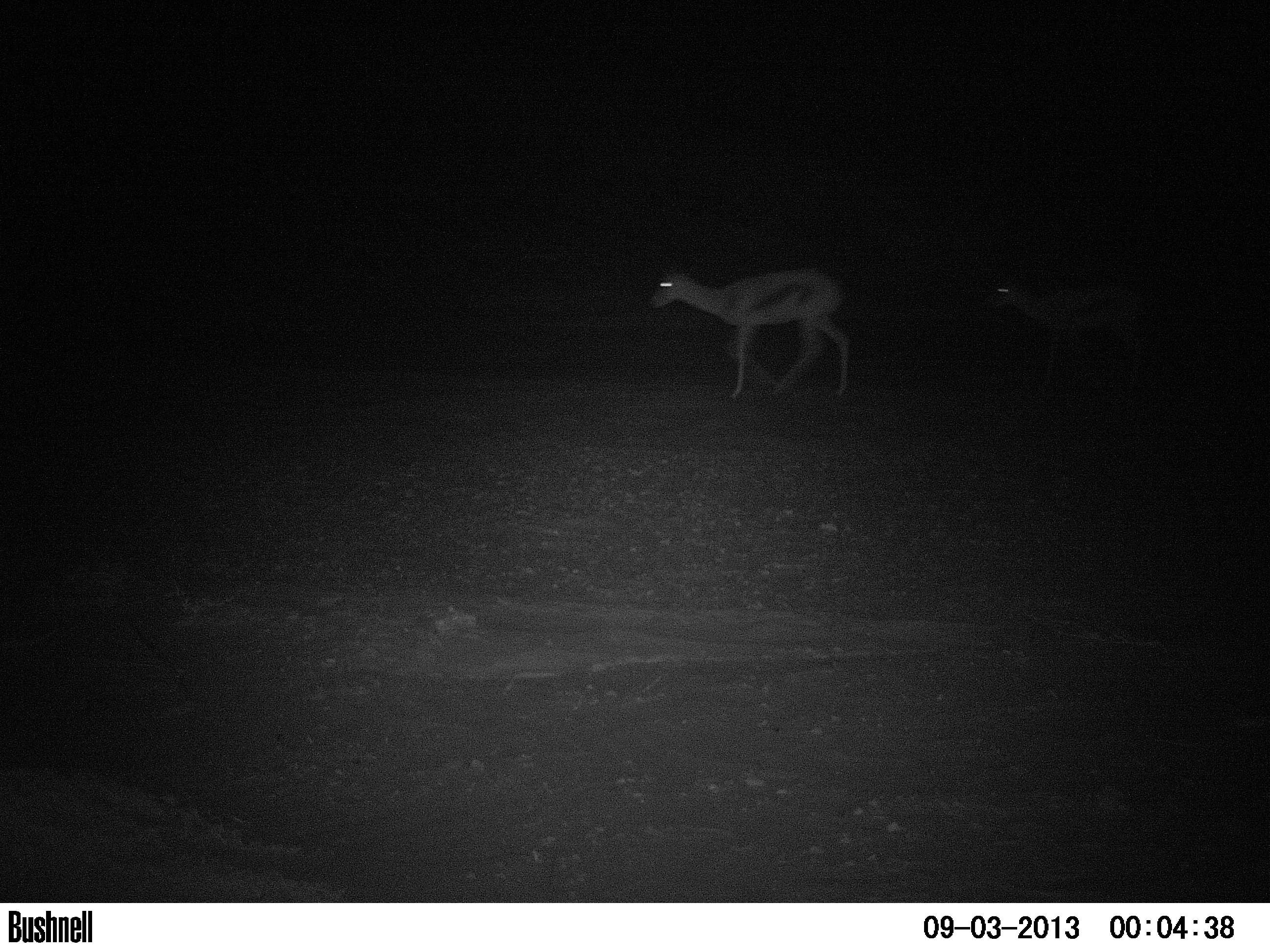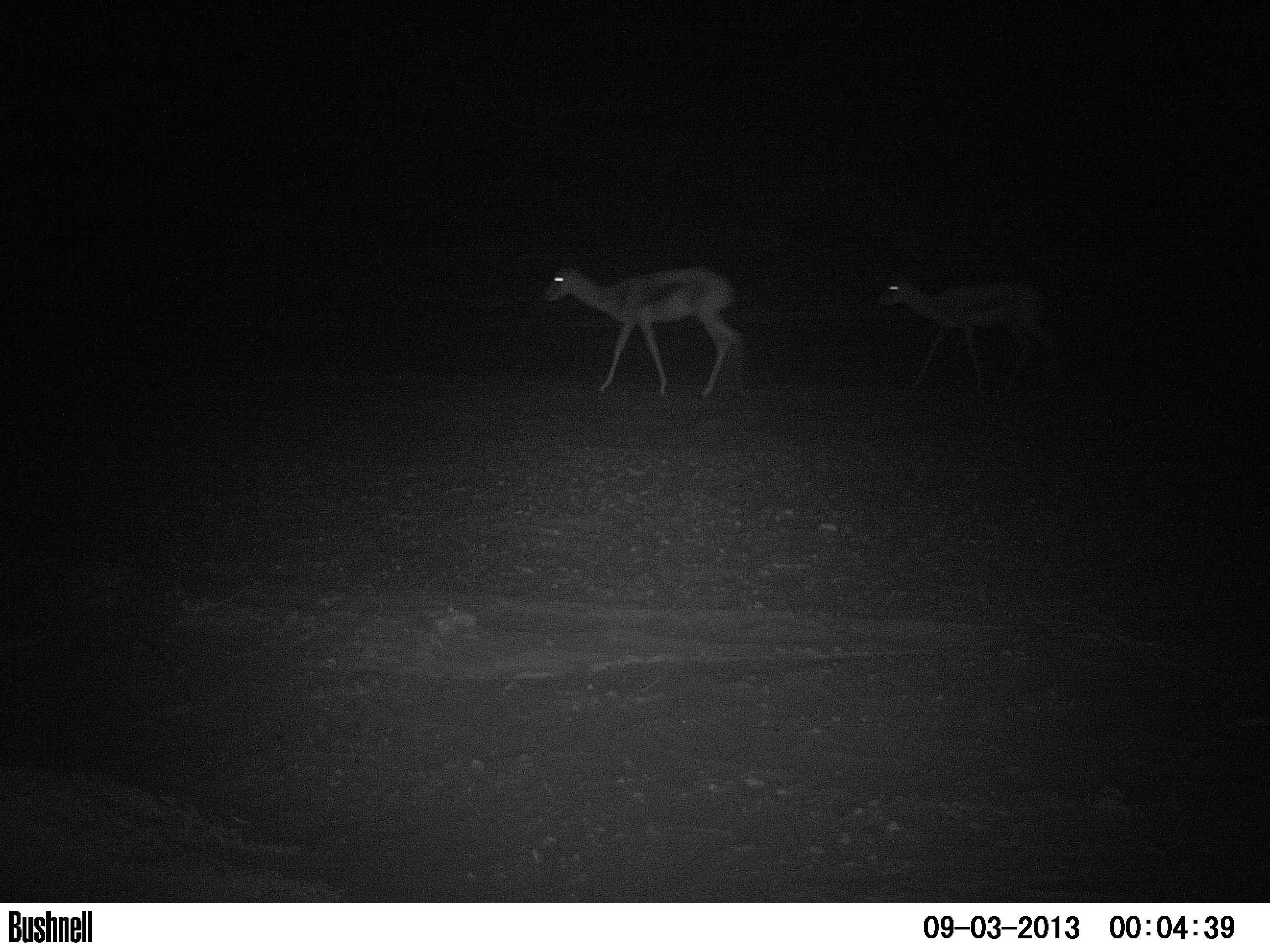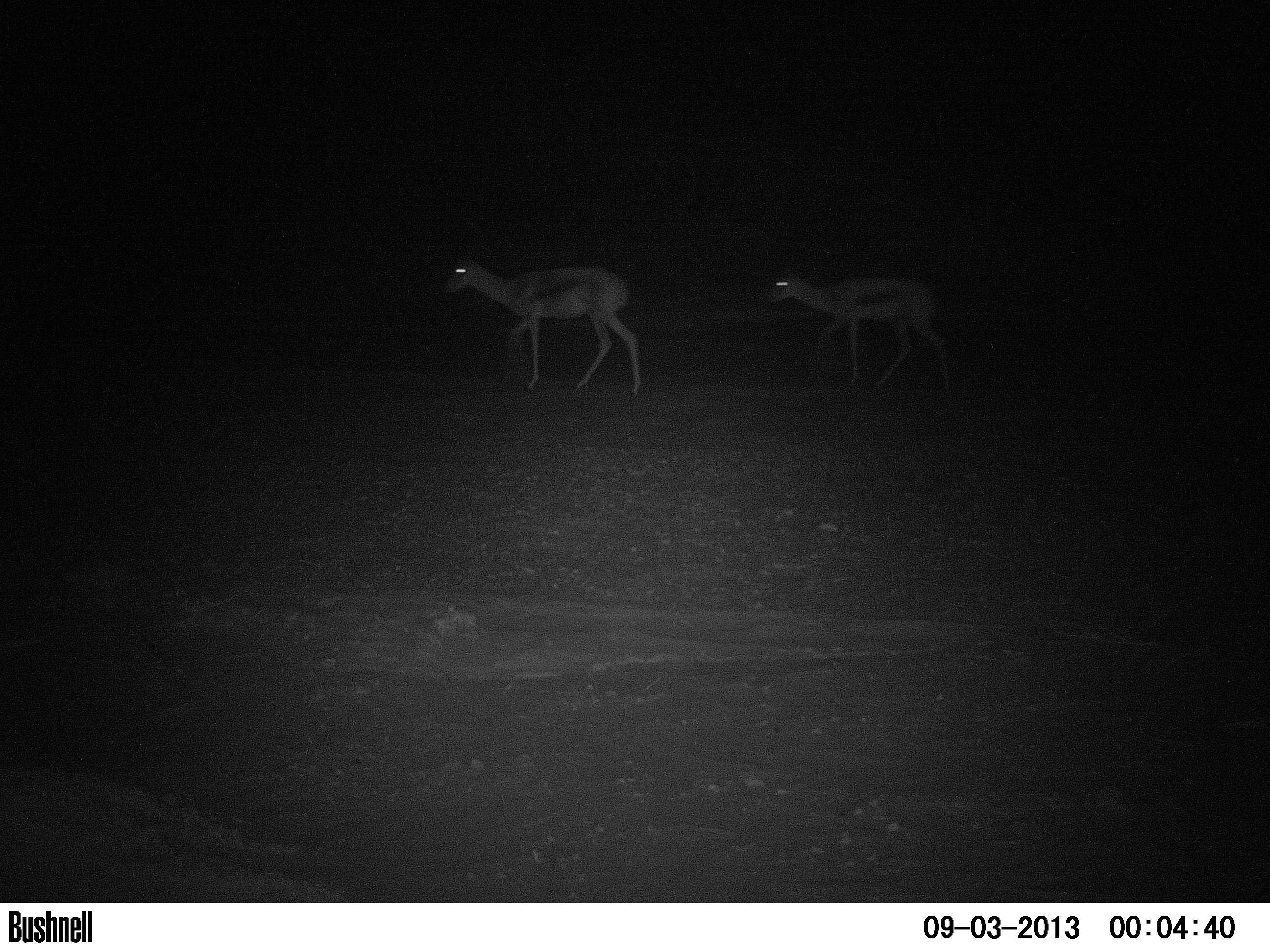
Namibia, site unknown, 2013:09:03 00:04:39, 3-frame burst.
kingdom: Animalia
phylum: Chordata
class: Mammalia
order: Artiodactyla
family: Bovidae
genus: Antidorcas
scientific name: Antidorcas marsupialis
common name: springbok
Antidorcas marsupialis (springbok).